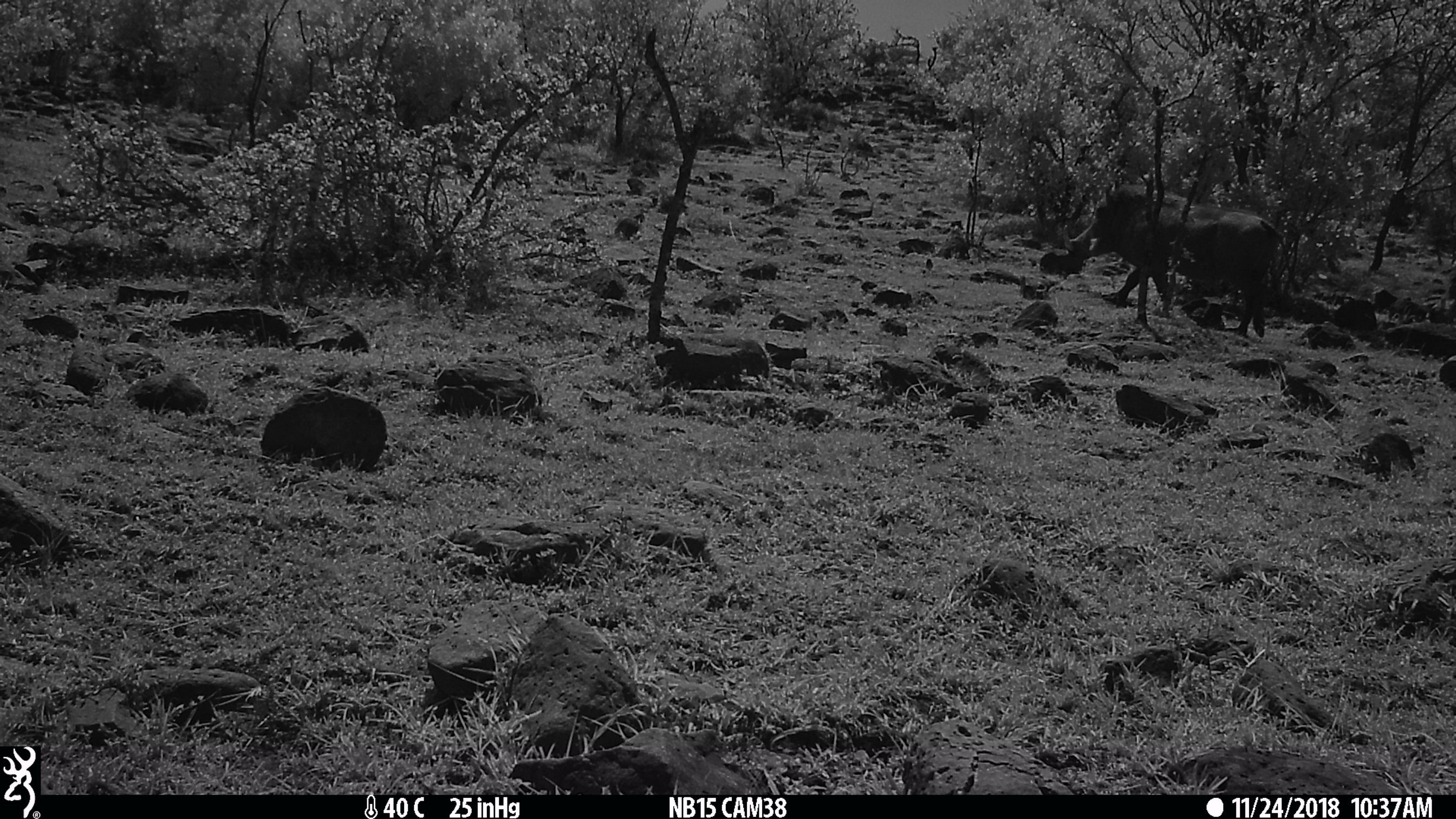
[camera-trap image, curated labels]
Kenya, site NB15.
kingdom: Animalia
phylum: Chordata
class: Mammalia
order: Artiodactyla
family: Suidae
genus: Phacochoerus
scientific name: Phacochoerus africanus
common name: common warthog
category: warthog